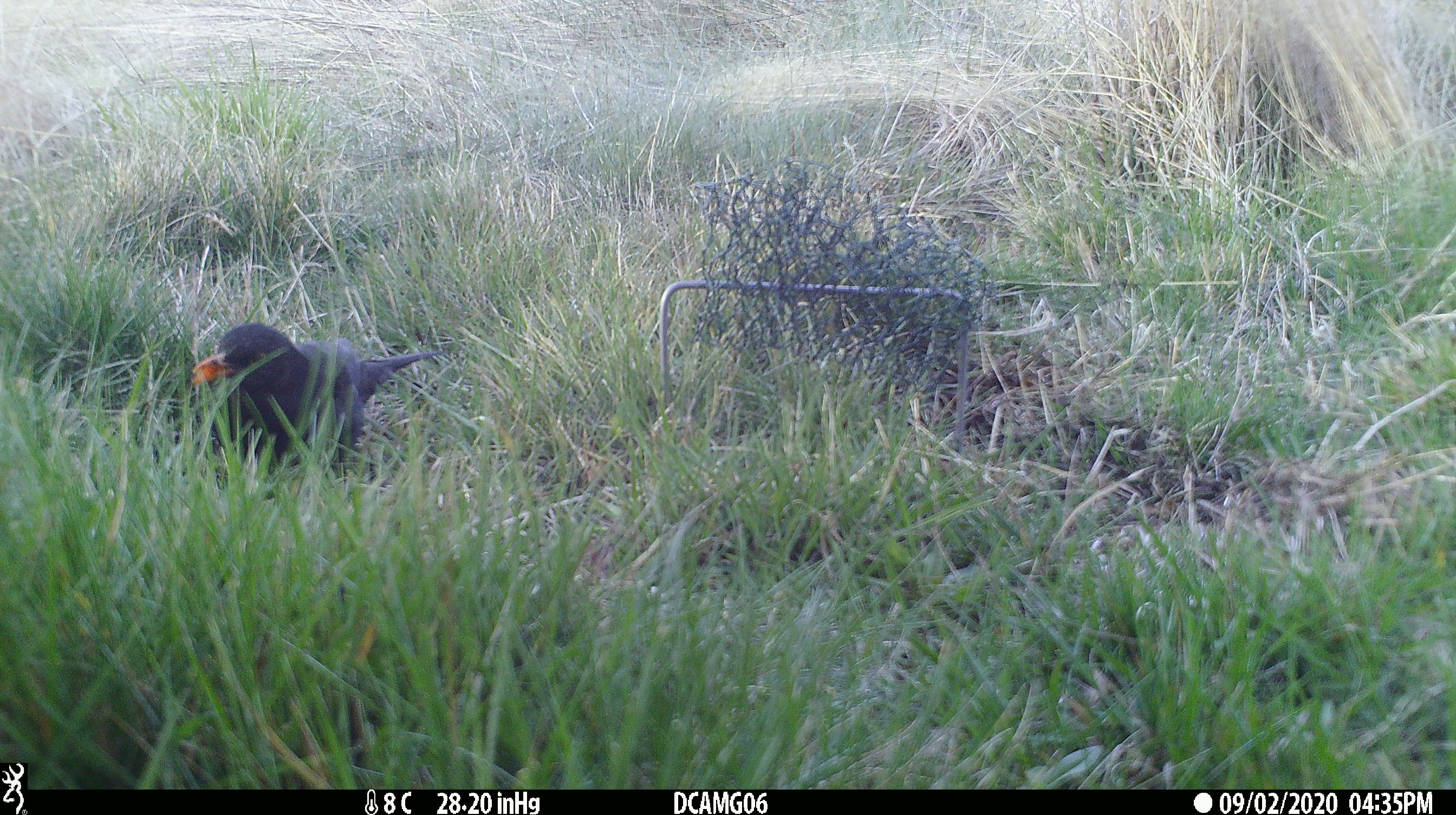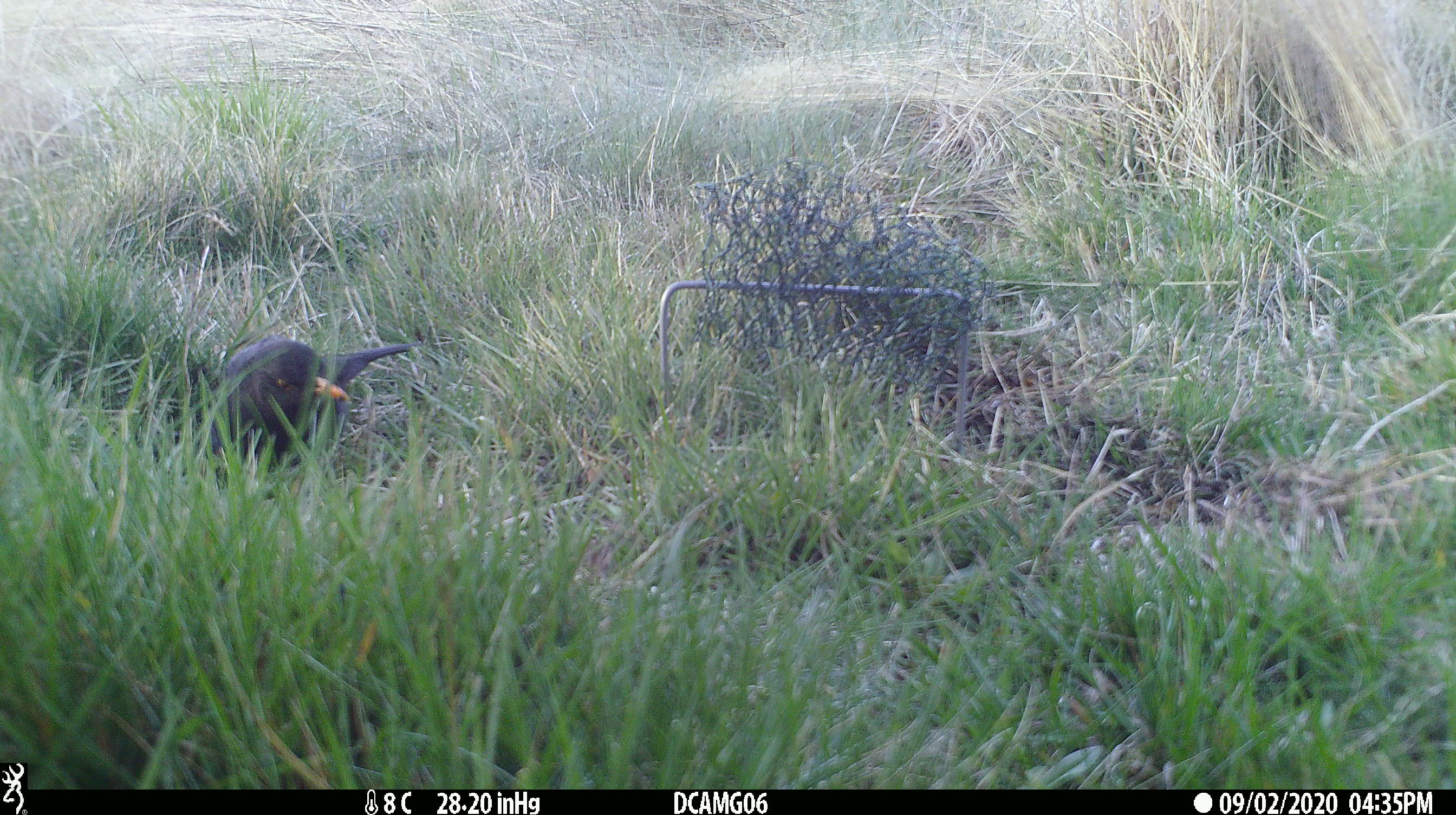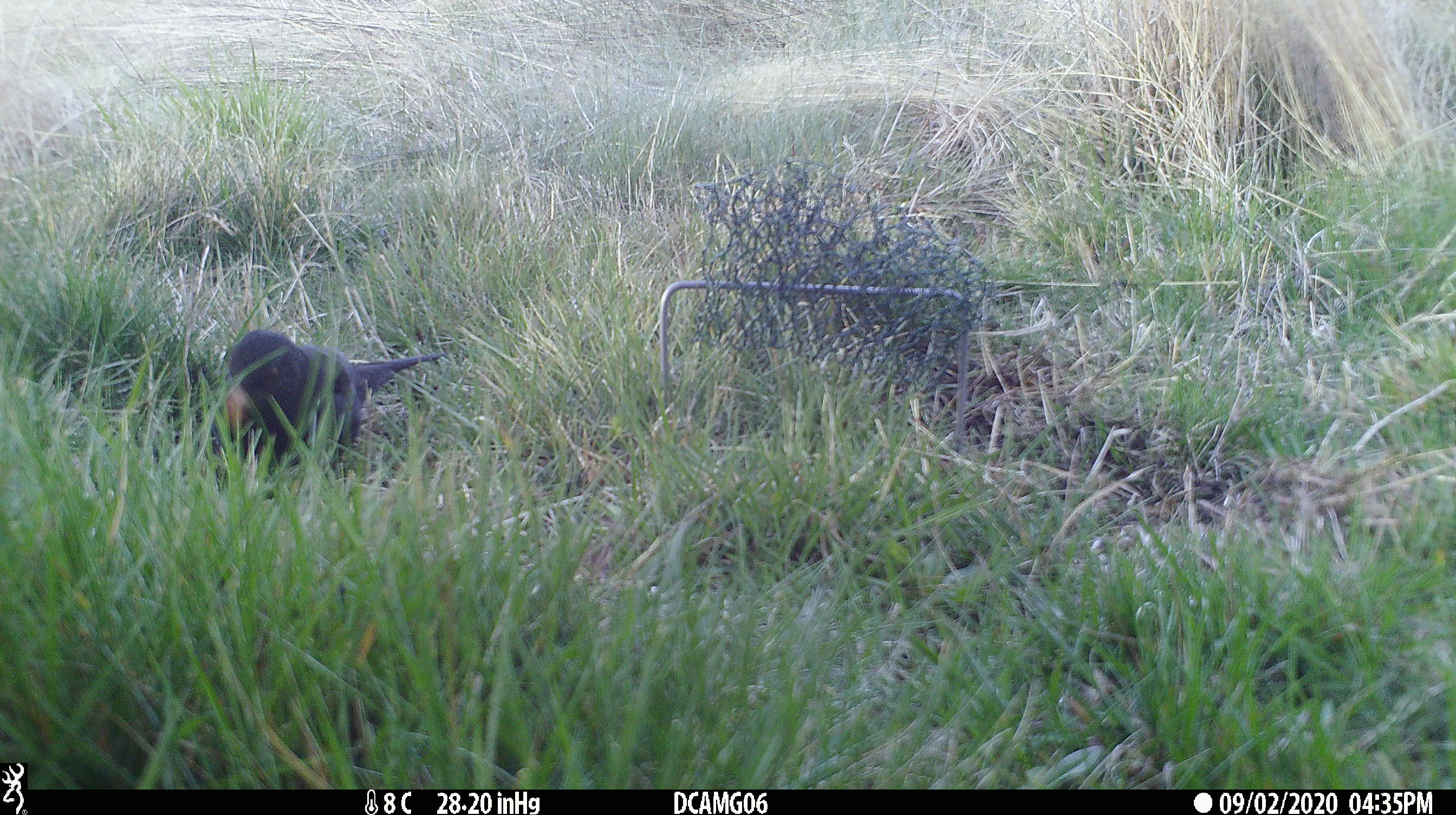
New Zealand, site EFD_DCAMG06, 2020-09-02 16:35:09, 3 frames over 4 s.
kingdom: Animalia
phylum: Chordata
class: Aves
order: Passeriformes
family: Turdidae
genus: Turdus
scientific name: Turdus merula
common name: eurasian blackbird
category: blackbird